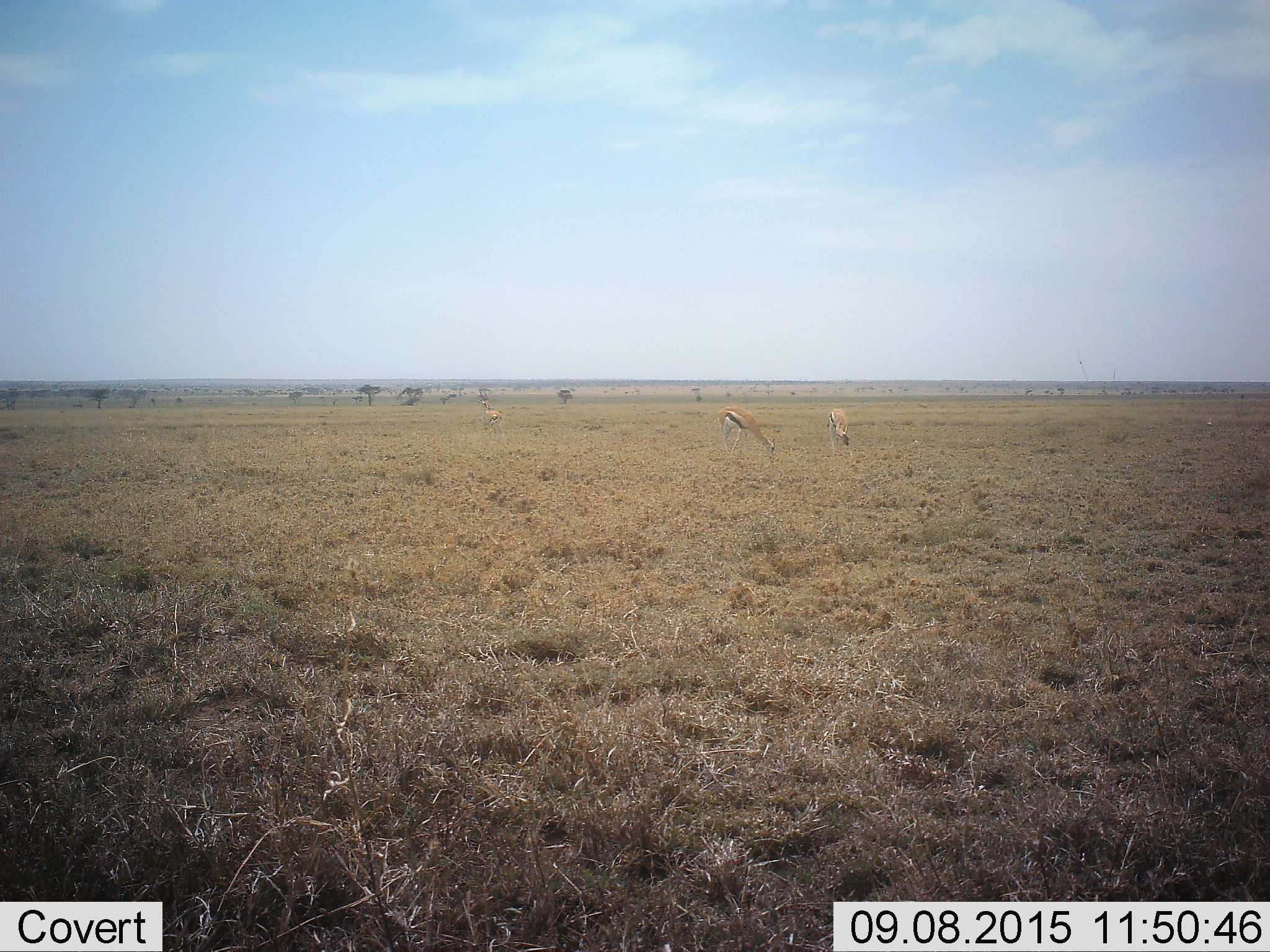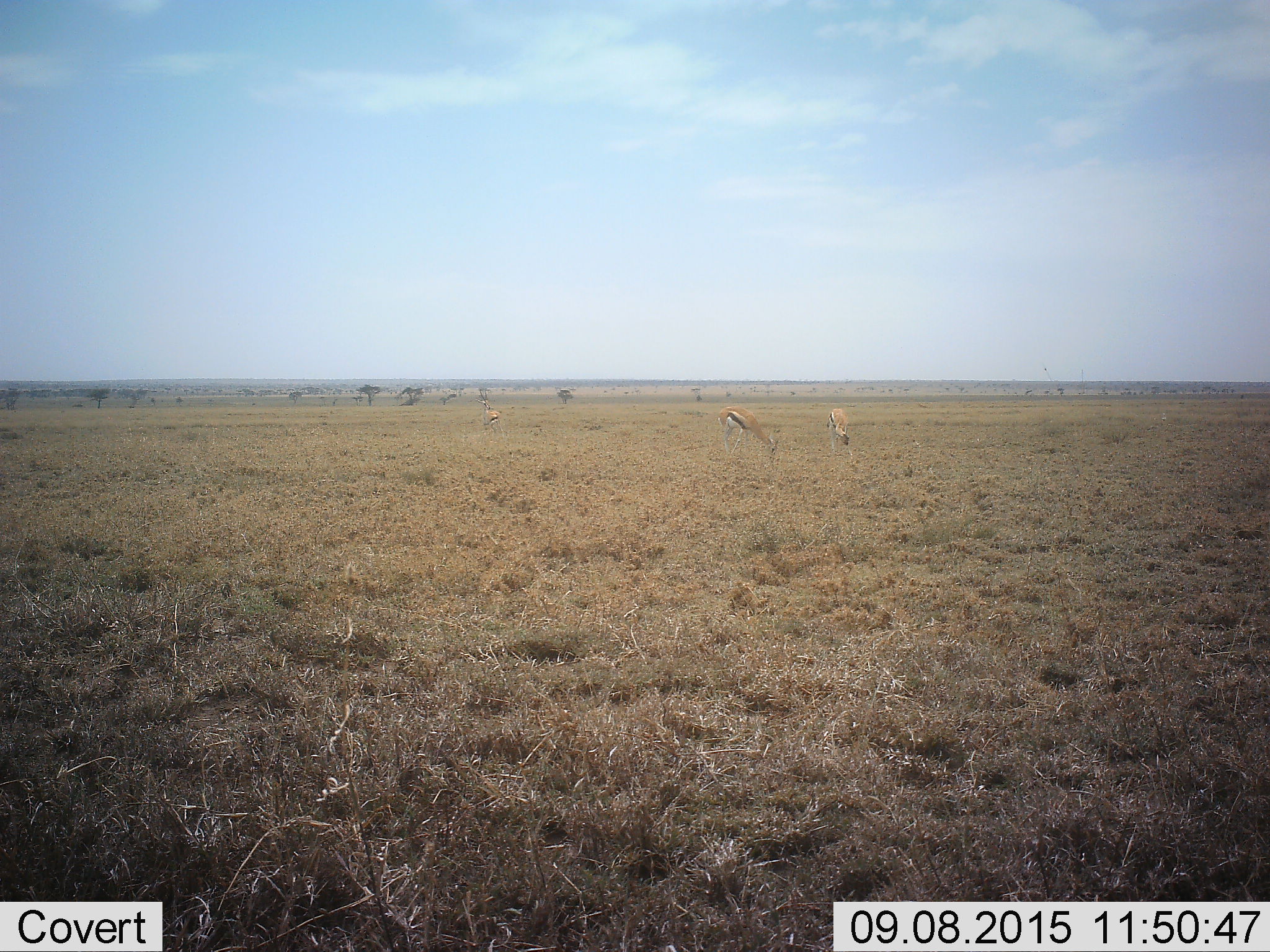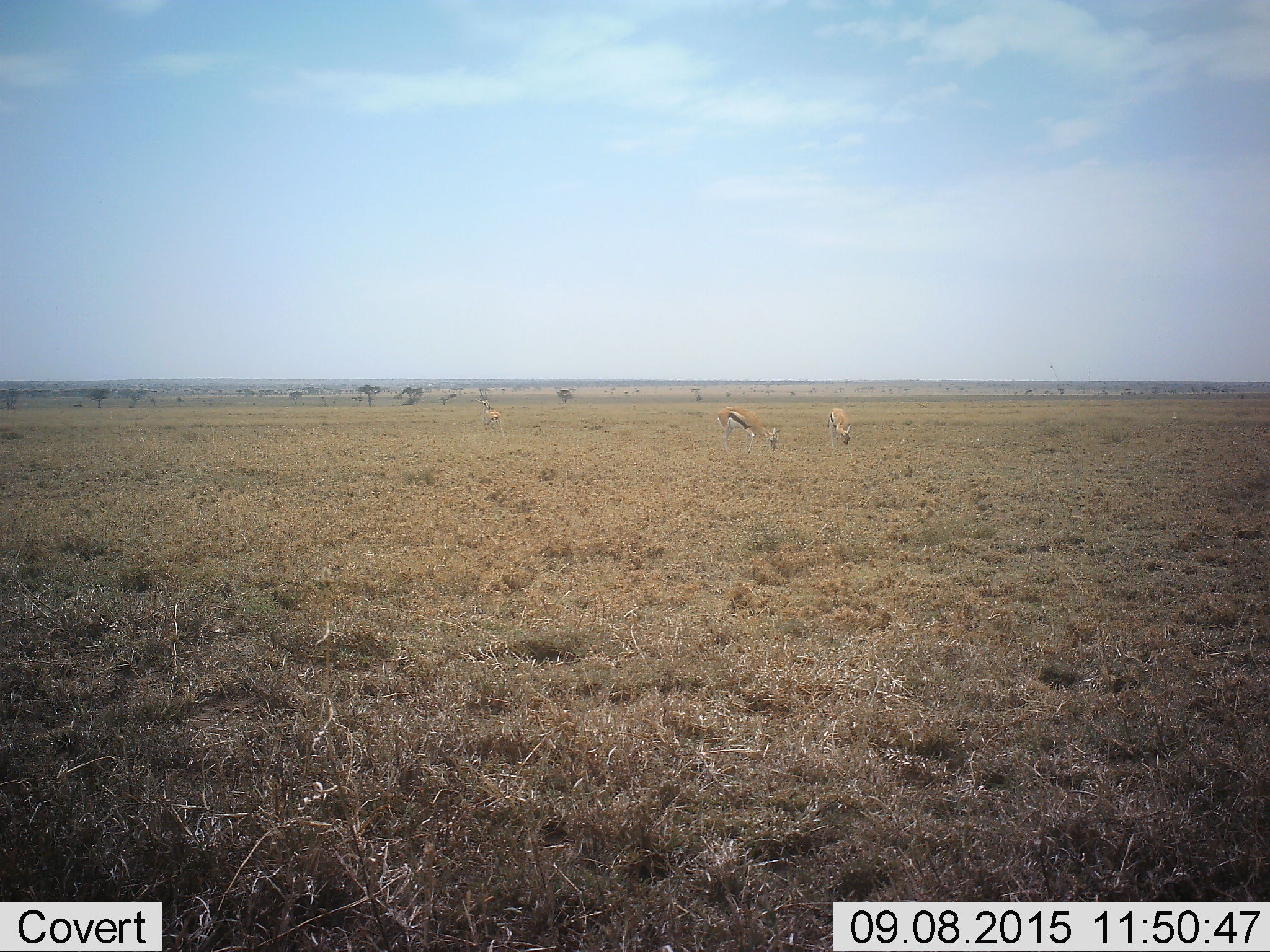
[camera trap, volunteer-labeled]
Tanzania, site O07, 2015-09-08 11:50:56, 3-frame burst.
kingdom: Animalia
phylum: Chordata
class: Mammalia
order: Artiodactyla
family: Bovidae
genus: Eudorcas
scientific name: Eudorcas thomsonii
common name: thomson's gazelle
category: gazellethomsons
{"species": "gazellethomsons (thomson's gazelle) (Eudorcas thomsonii)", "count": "3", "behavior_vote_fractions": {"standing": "71%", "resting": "0%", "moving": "0%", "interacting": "0%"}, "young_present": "0%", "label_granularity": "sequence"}